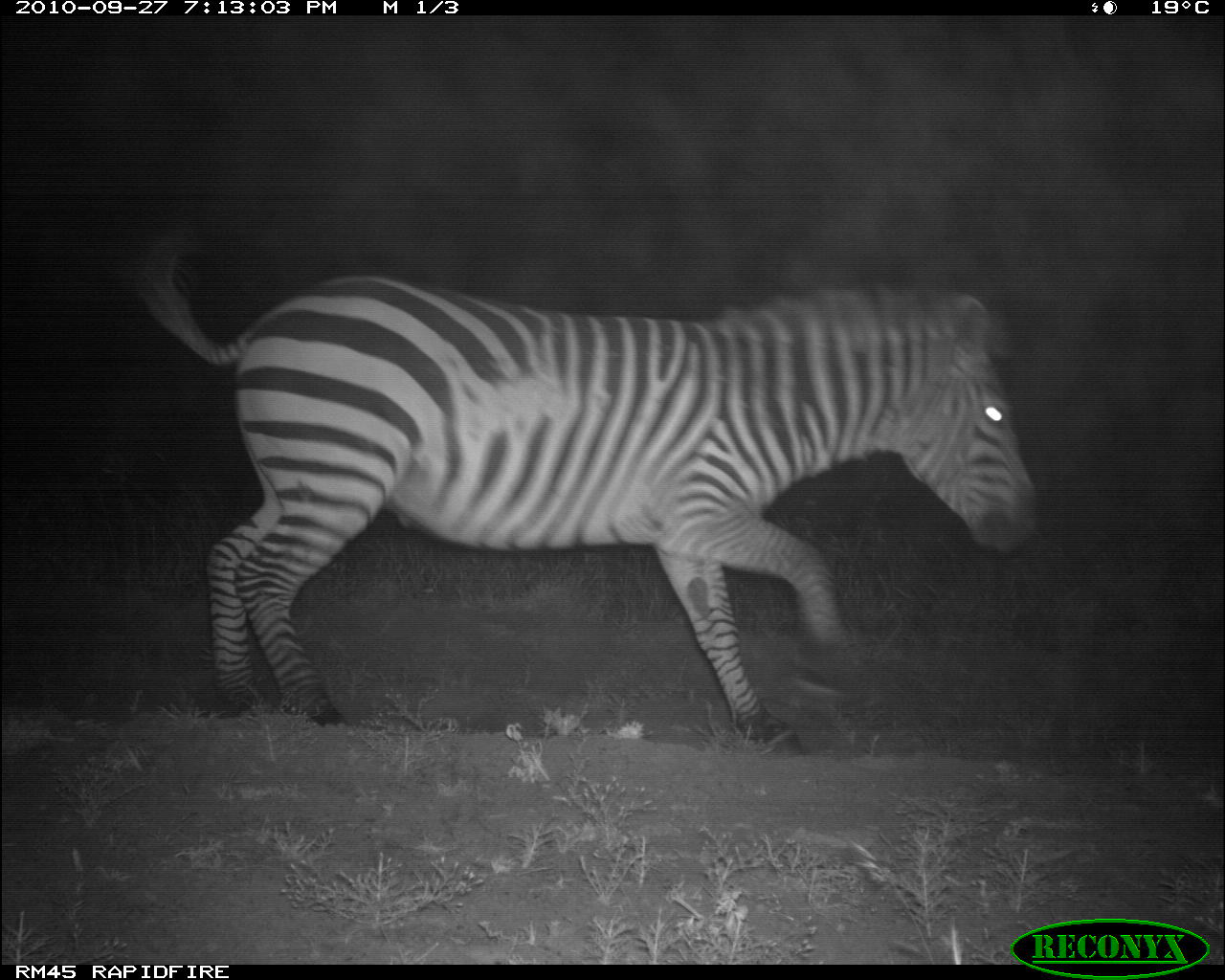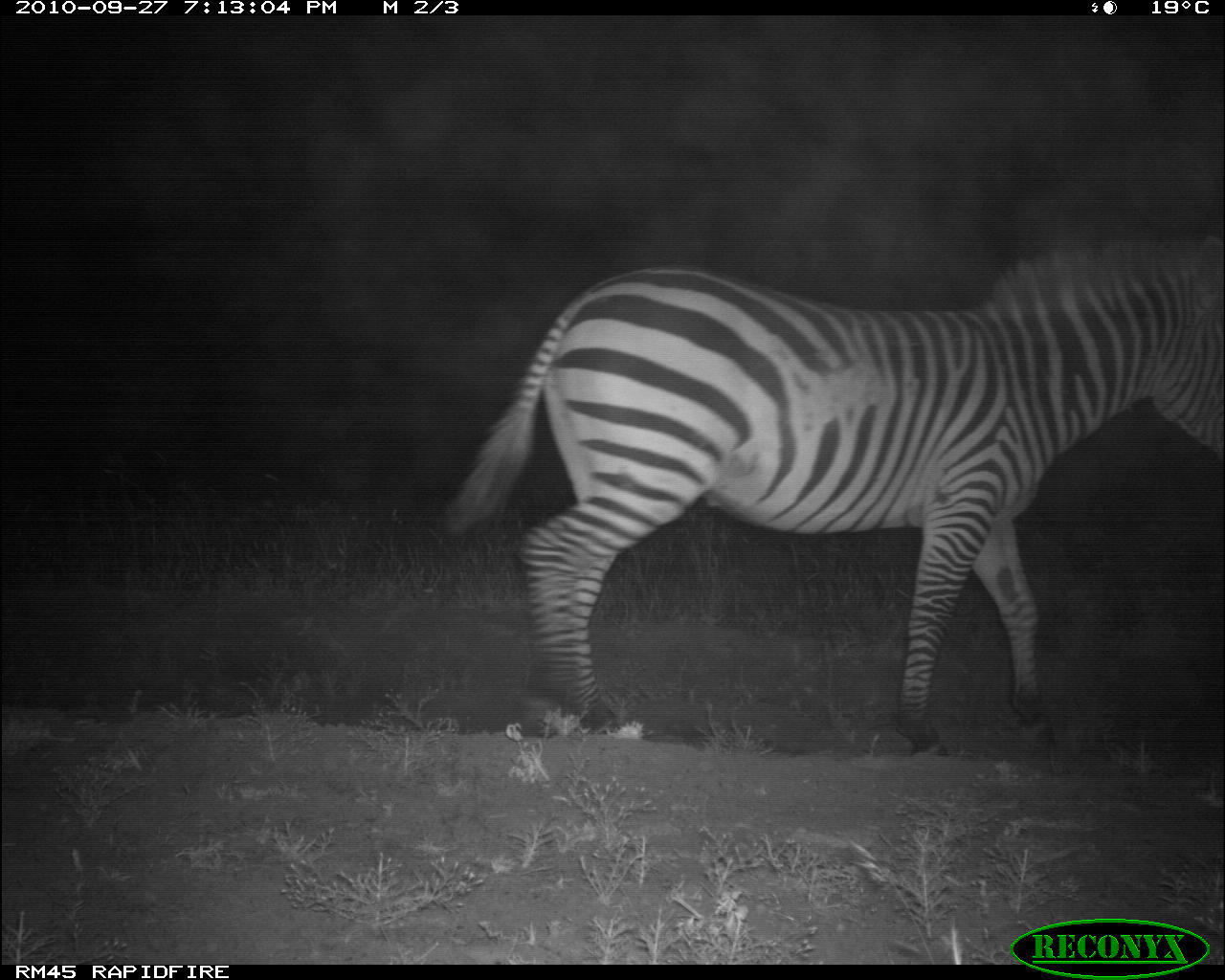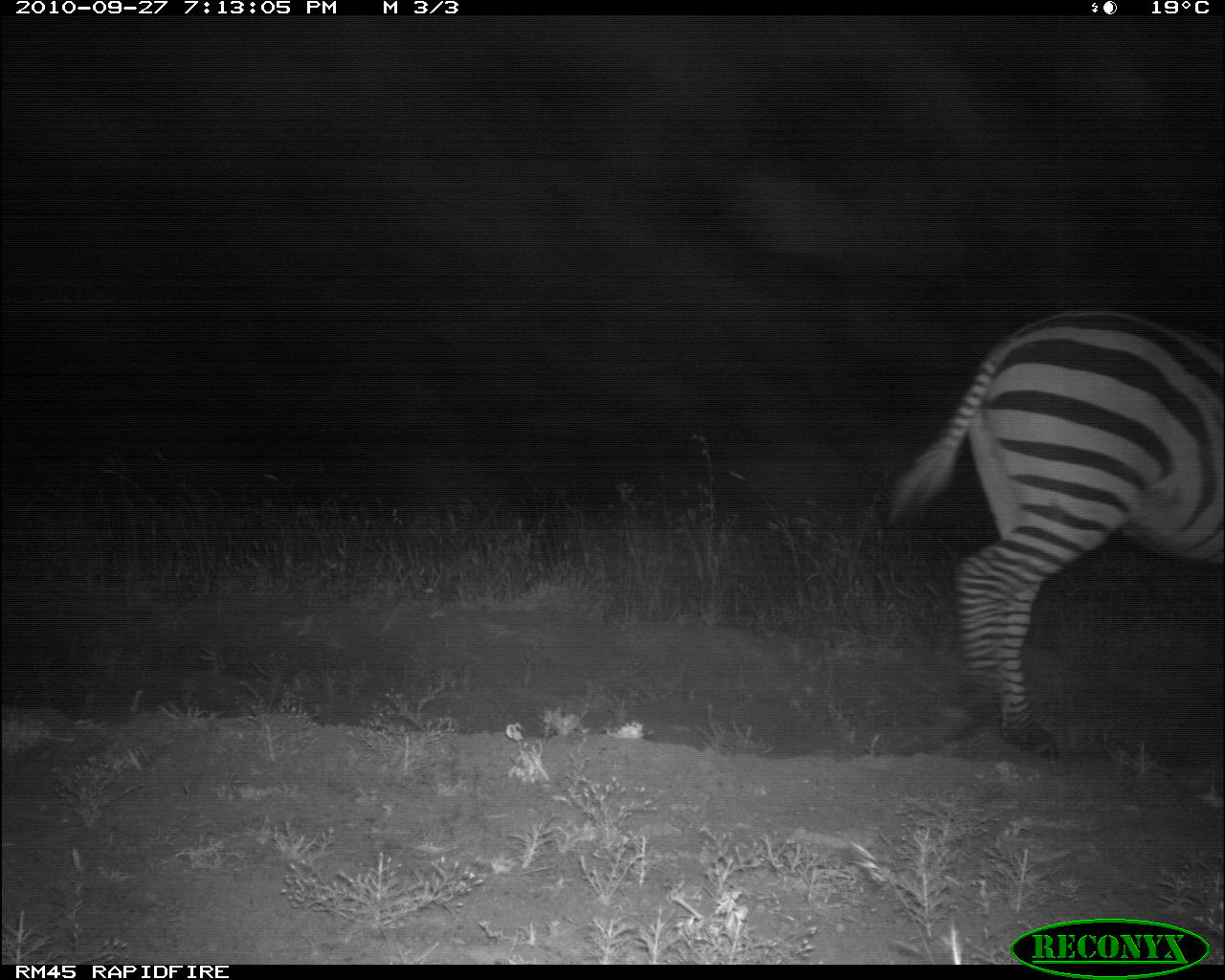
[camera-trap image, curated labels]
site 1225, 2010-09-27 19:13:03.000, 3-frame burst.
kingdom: Animalia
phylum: Chordata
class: Mammalia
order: Perissodactyla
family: Equidae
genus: Equus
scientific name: Equus quagga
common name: plains zebra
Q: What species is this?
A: Equus quagga (plains zebra).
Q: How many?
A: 1.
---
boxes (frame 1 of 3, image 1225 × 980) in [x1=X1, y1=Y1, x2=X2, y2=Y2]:
equus quagga: [x1=130, y1=216, x2=1035, y2=757]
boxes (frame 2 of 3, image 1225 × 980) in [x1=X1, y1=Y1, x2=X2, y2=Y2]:
equus quagga: [x1=441, y1=231, x2=1221, y2=756]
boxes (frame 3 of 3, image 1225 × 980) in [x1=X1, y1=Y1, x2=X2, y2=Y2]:
equus quagga: [x1=892, y1=308, x2=1221, y2=755]